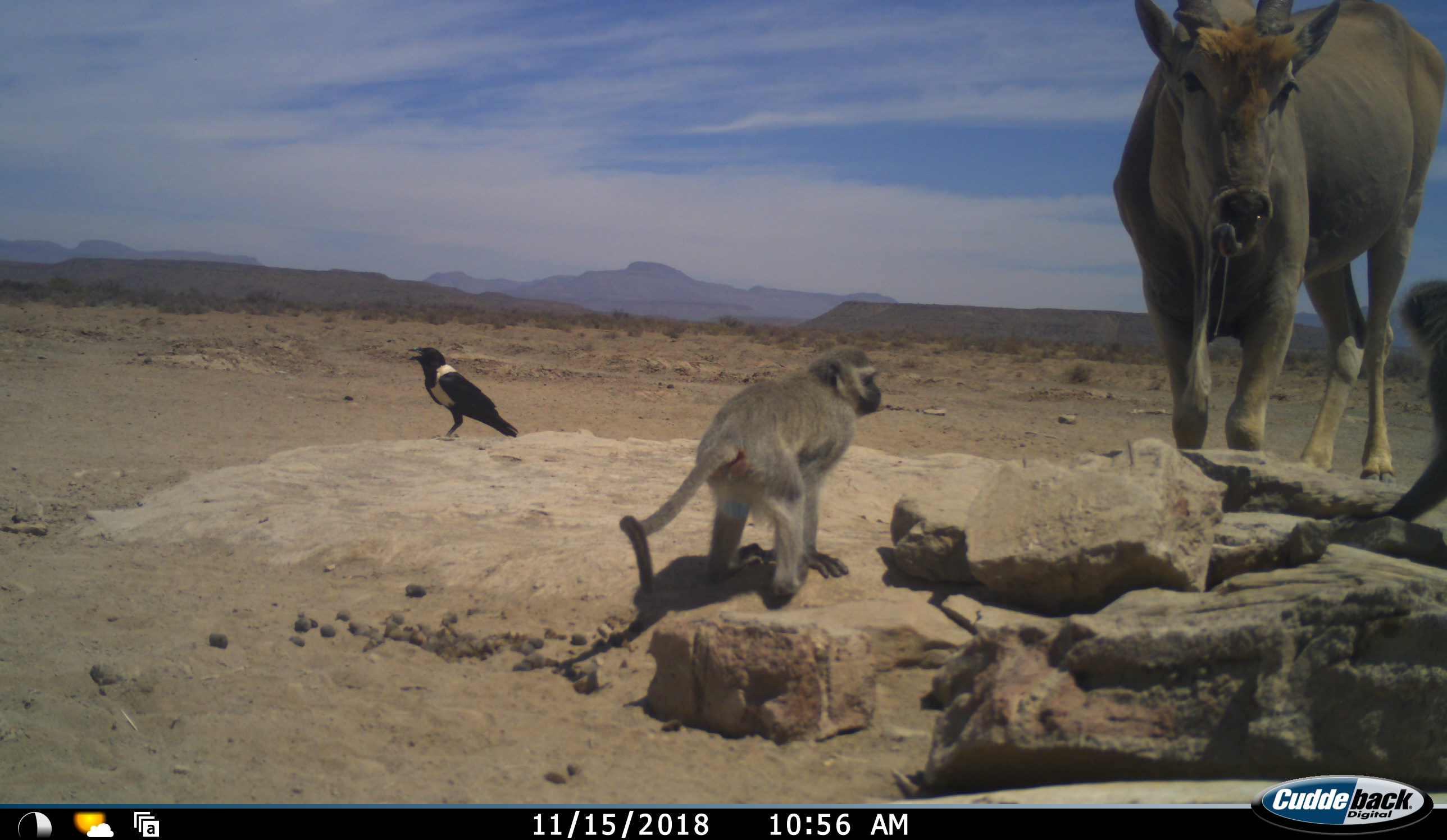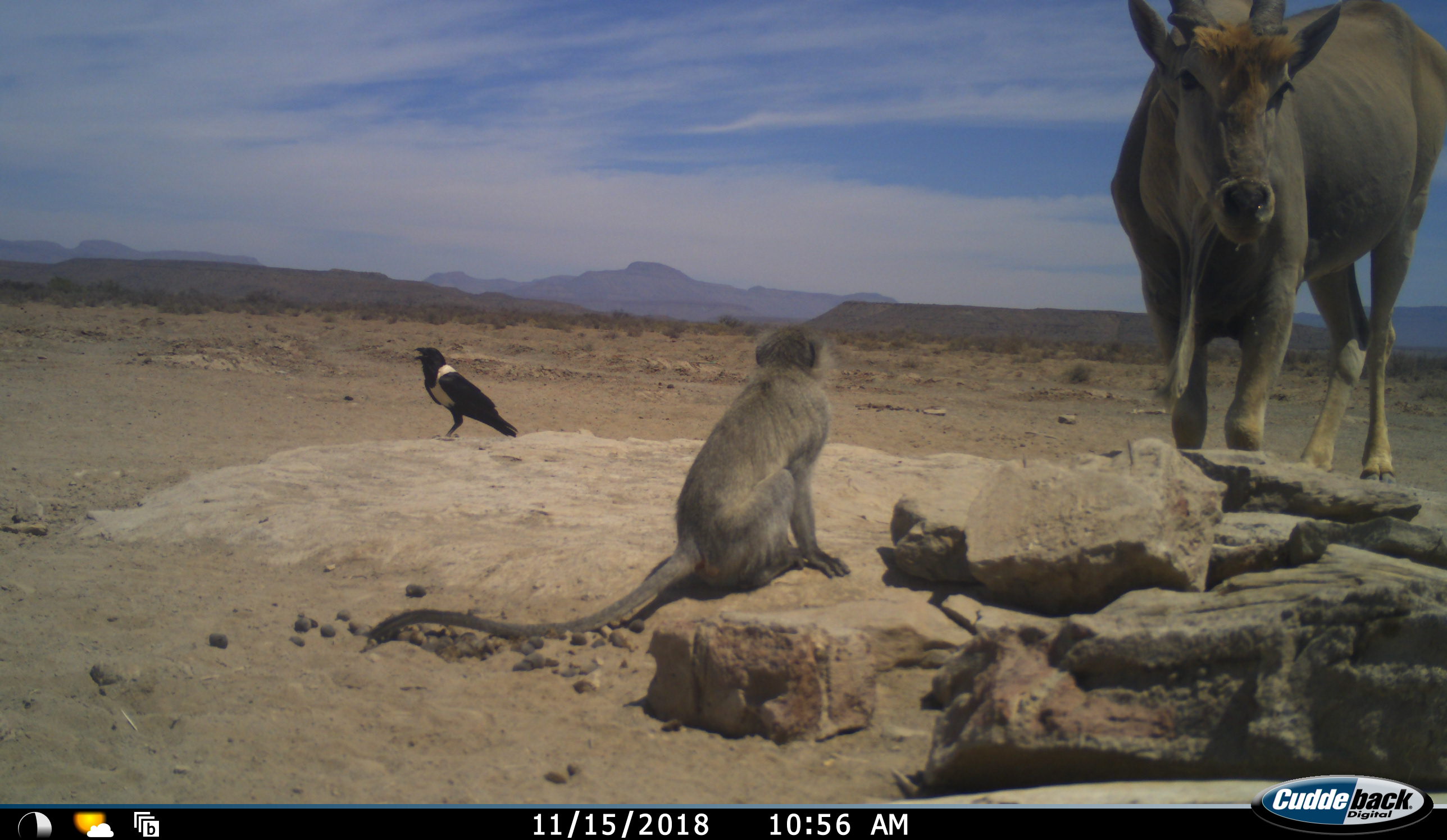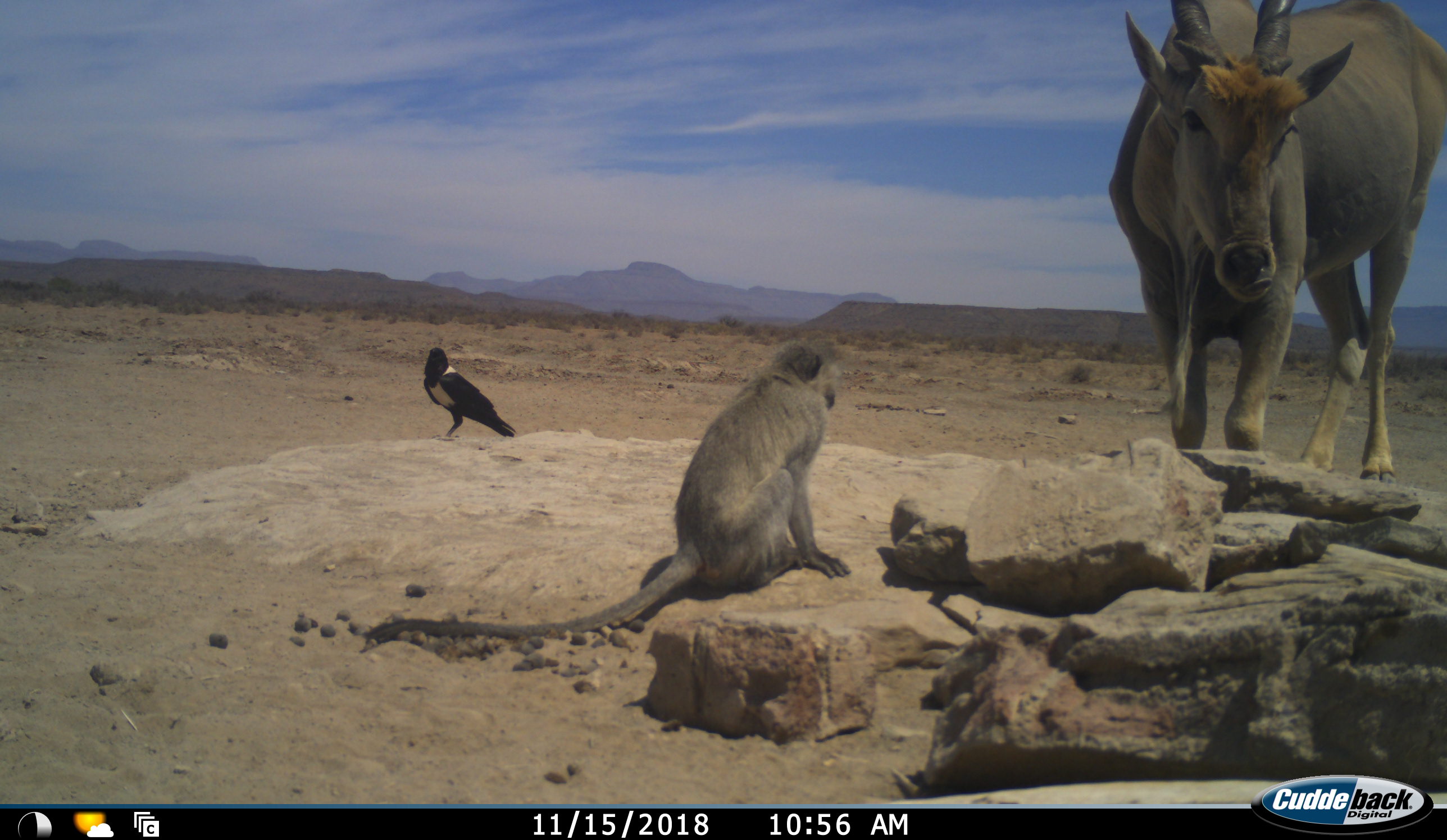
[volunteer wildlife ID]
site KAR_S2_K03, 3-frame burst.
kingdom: Animalia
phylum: Chordata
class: Aves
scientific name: Aves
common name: bird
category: birdother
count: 1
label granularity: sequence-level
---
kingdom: Animalia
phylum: Chordata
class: Mammalia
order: Artiodactyla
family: Bovidae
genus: Tragelaphus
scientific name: Tragelaphus oryx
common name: eland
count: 1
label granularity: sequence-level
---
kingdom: Animalia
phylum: Chordata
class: Mammalia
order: Primates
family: Cercopithecidae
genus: Chlorocebus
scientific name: Chlorocebus pygerythrus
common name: vervet monkey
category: monkeyvervet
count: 2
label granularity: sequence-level